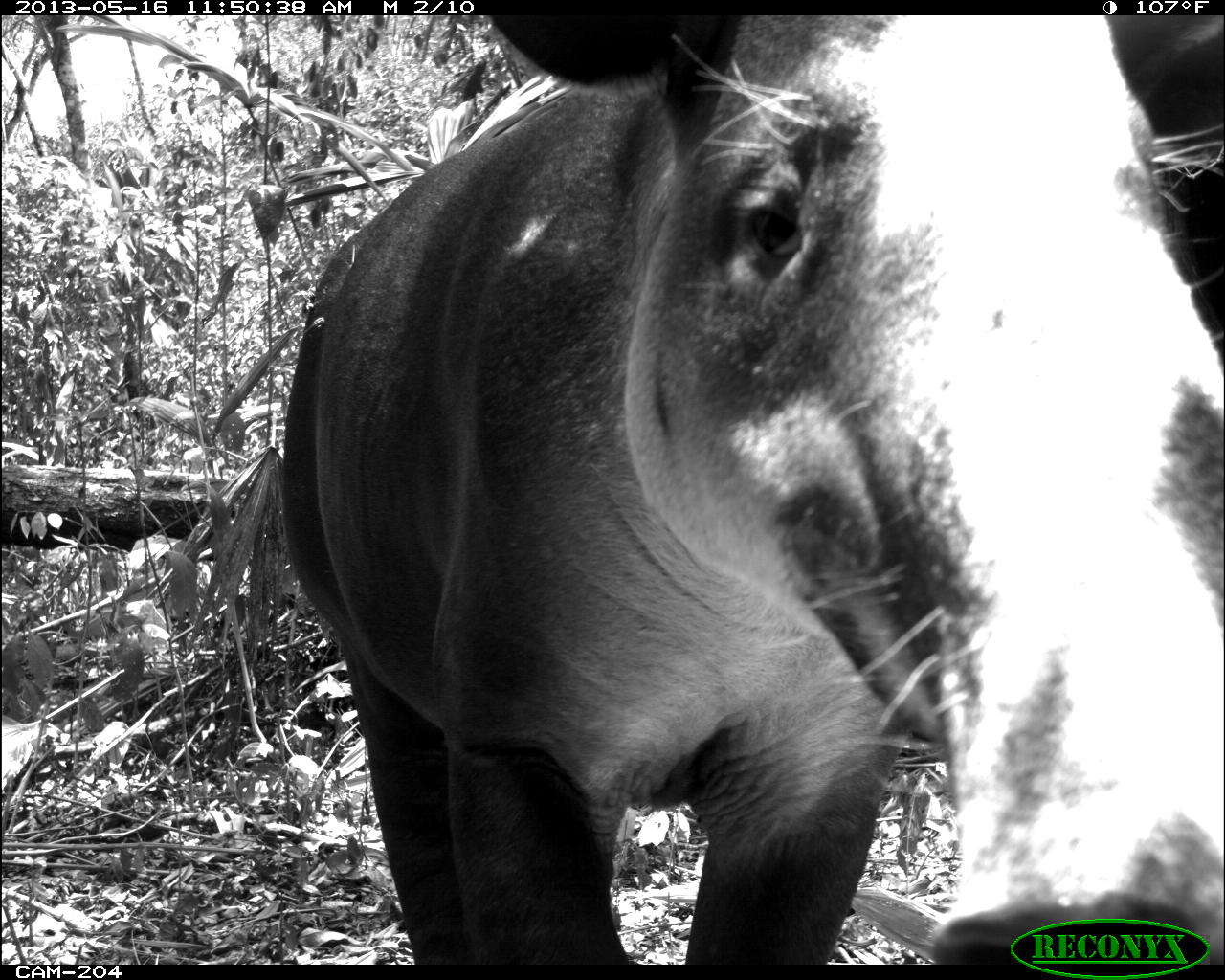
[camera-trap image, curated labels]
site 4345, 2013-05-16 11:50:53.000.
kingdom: Animalia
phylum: Chordata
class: Mammalia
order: Perissodactyla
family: Tapiridae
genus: Tapirus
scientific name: Tapirus bairdii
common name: baird's tapir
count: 1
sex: female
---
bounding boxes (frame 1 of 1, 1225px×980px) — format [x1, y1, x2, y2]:
tapirus bairdii: [280, 12, 1225, 964]